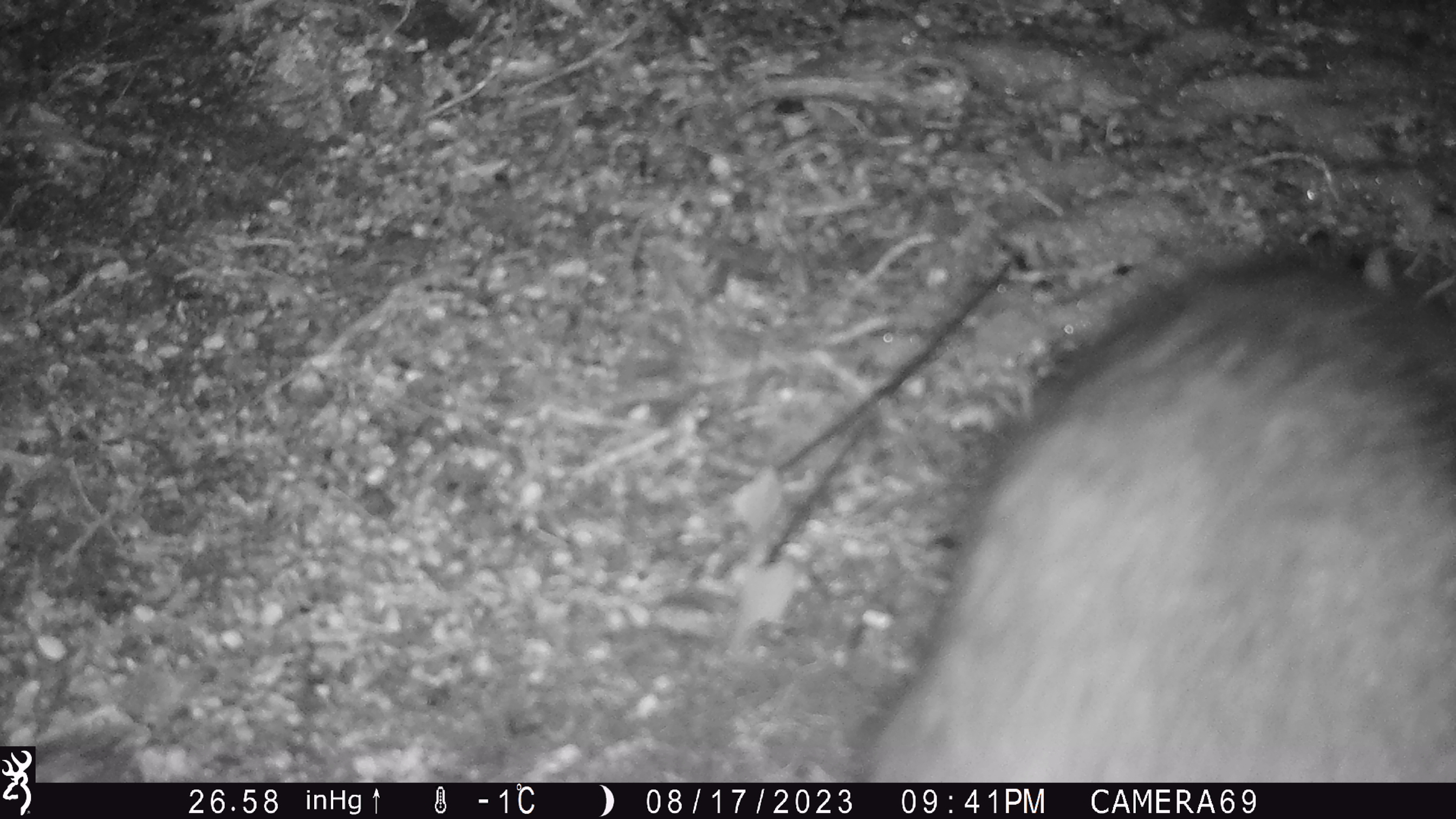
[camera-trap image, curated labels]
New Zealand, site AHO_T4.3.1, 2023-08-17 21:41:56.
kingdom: Animalia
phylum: Chordata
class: Mammalia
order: Carnivora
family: Mustelidae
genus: Mustela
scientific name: Mustela erminea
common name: stoat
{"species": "stoat (Mustela erminea)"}